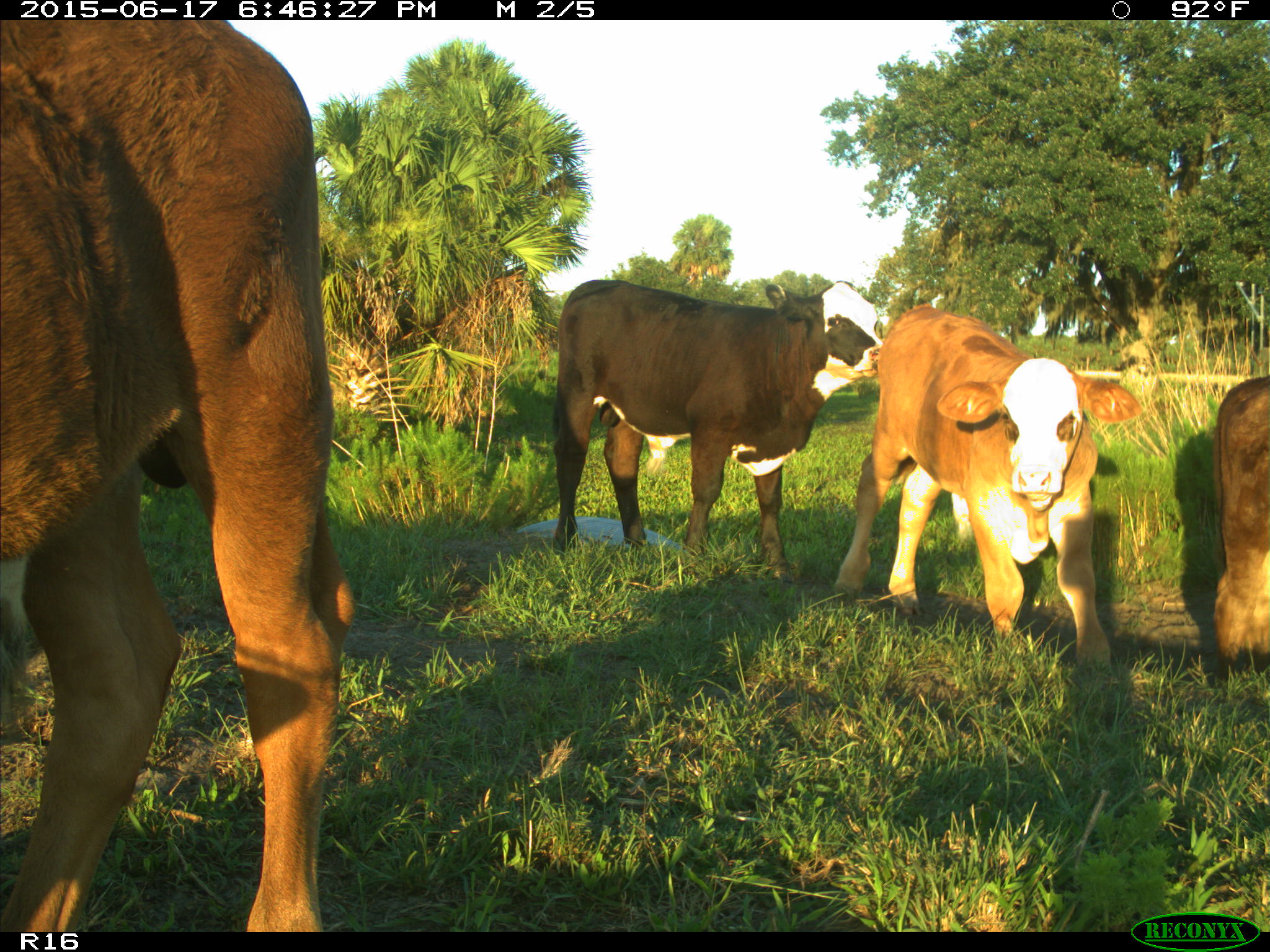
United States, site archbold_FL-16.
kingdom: Animalia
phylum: Chordata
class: Mammalia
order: Artiodactyla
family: Bovidae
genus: Bos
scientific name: Bos taurus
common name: domestic cow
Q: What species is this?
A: Bos taurus (domestic cow).